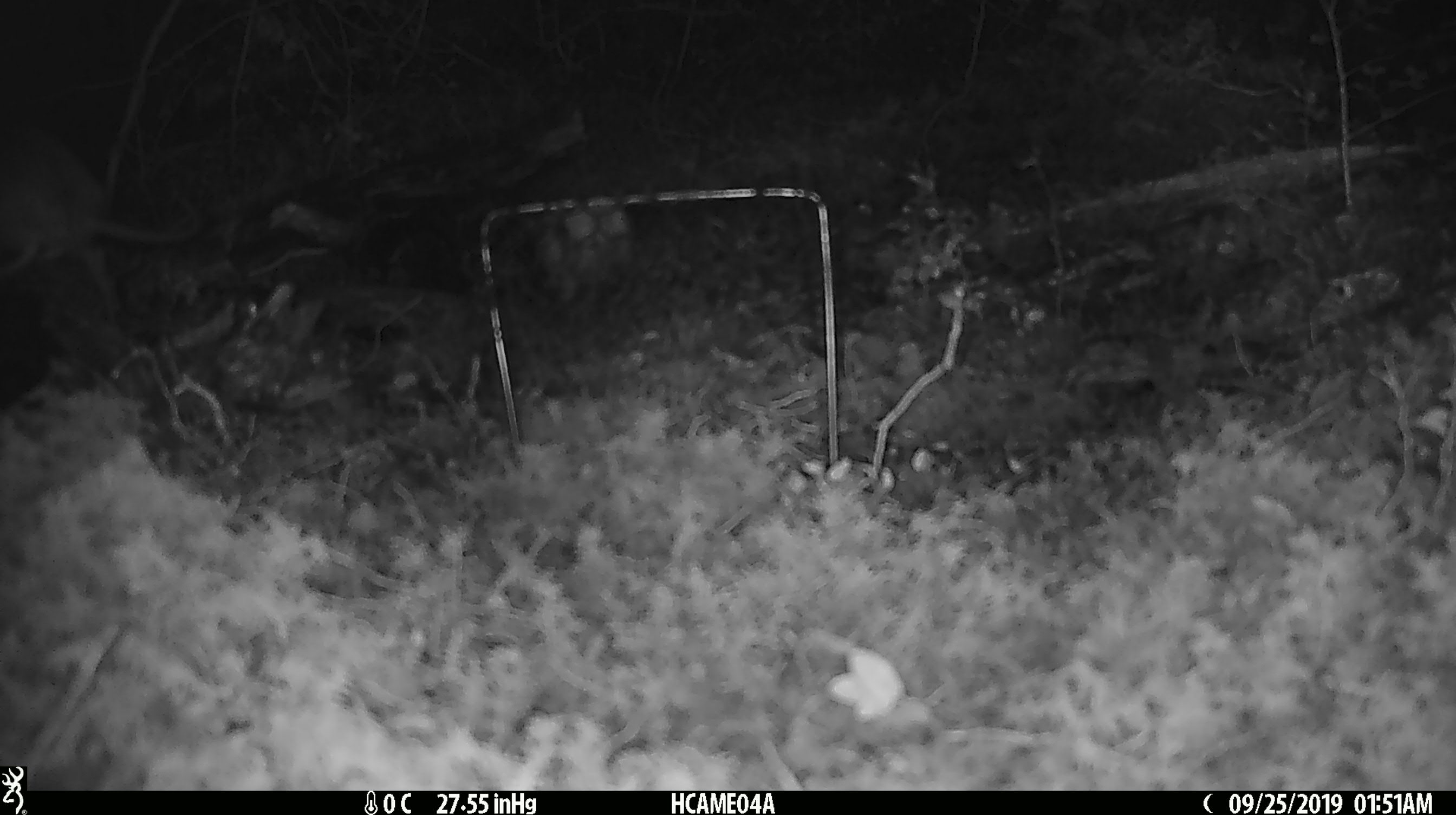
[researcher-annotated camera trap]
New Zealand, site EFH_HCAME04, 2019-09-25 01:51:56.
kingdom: Animalia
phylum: Chordata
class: Mammalia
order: Rodentia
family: Muridae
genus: Mus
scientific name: Mus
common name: mouse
Mouse (Mus).